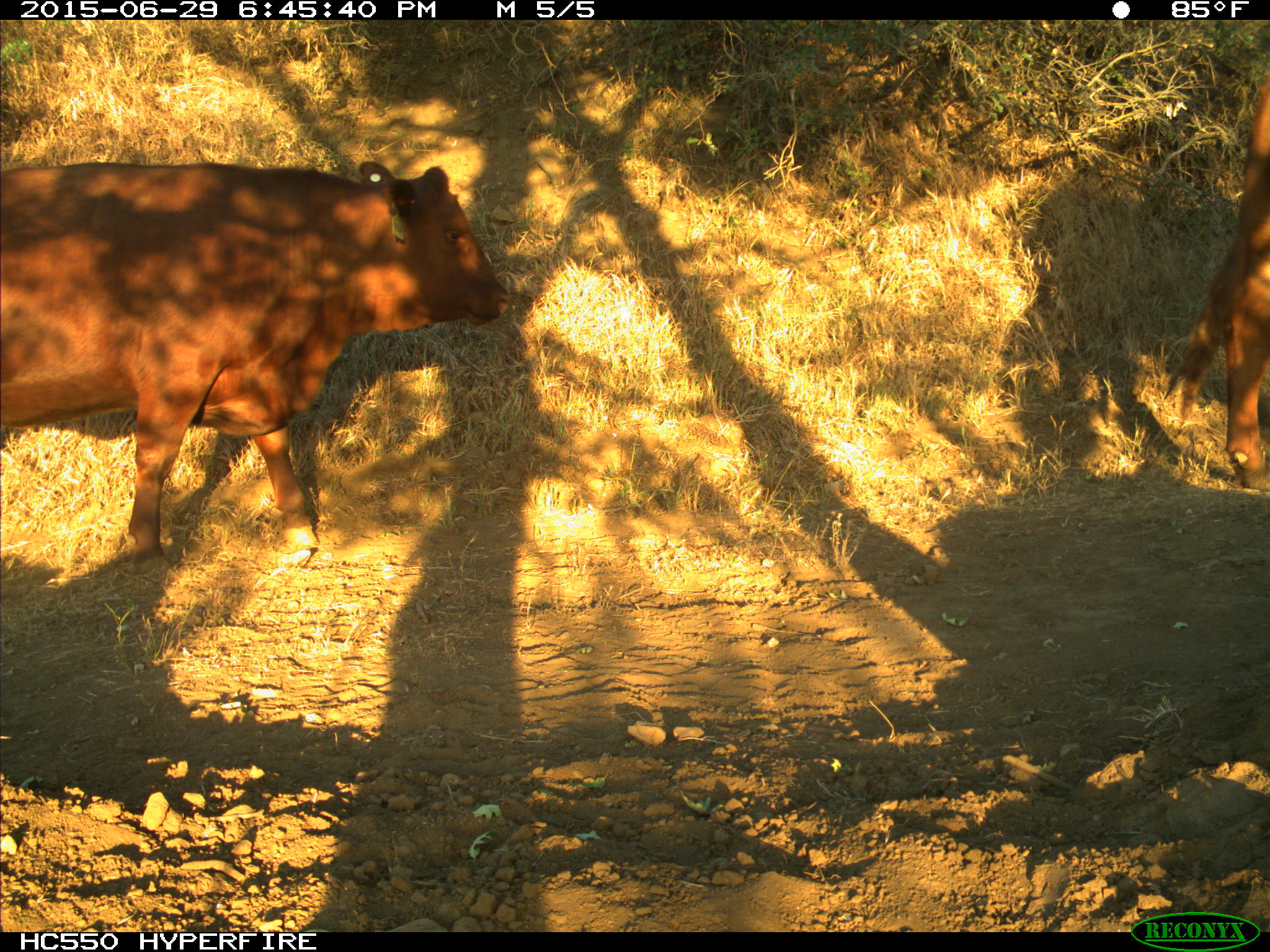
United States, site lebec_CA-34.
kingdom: Animalia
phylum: Chordata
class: Mammalia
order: Artiodactyla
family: Bovidae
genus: Bos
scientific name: Bos taurus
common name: domestic cow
Bos taurus (domestic cow).